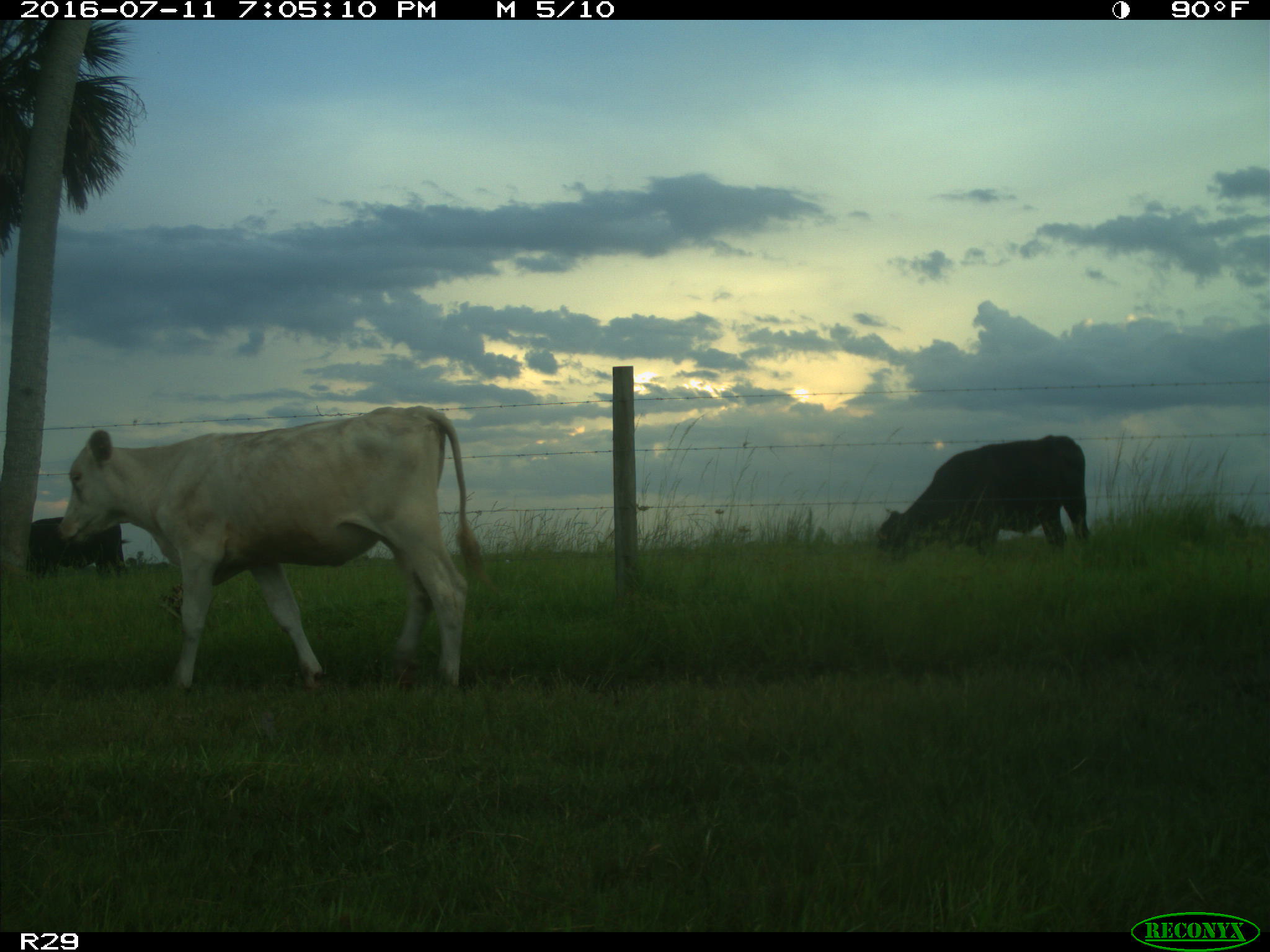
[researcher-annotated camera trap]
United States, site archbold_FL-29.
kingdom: Animalia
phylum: Chordata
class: Mammalia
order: Artiodactyla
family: Bovidae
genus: Bos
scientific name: Bos taurus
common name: domestic cow